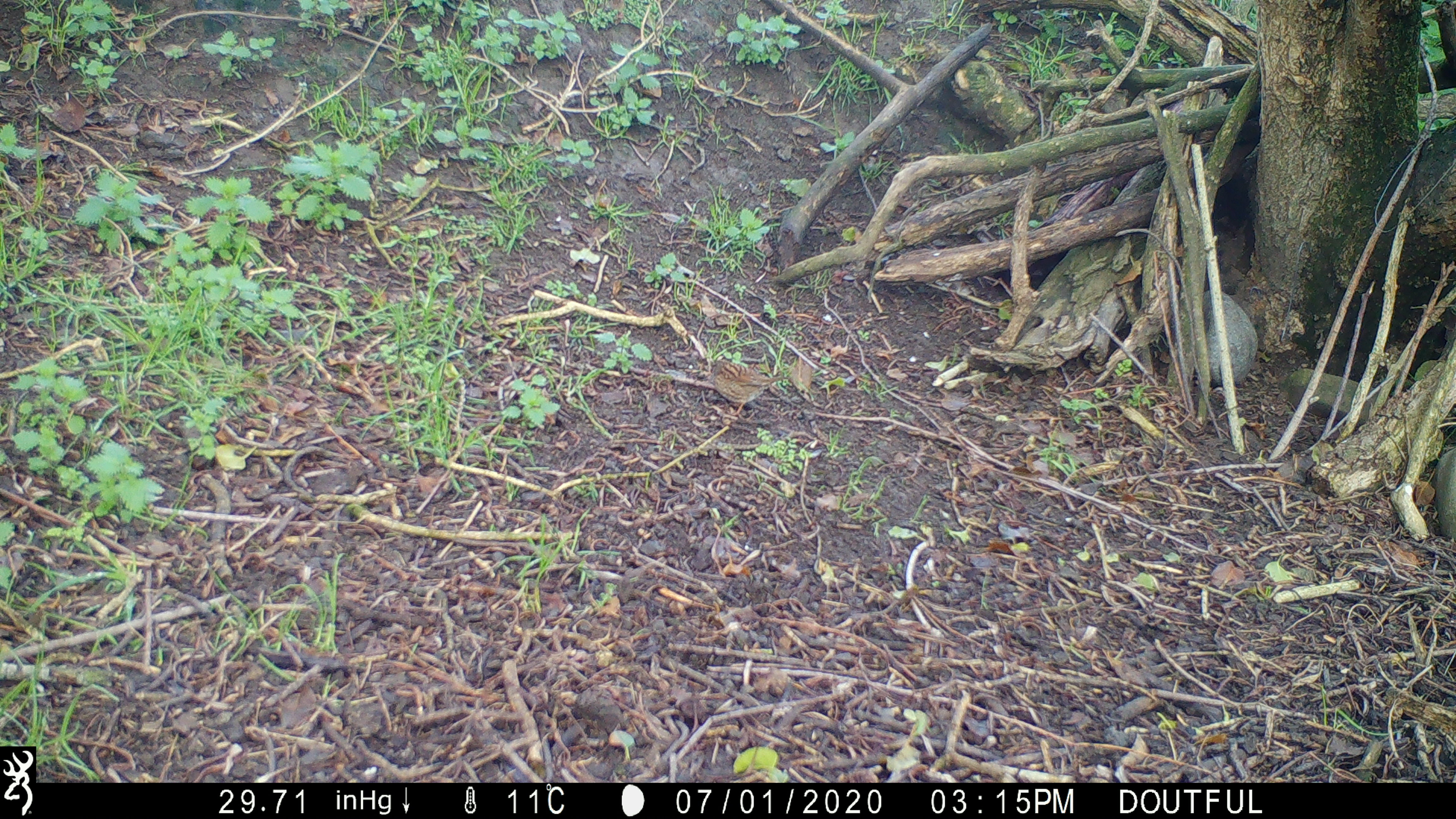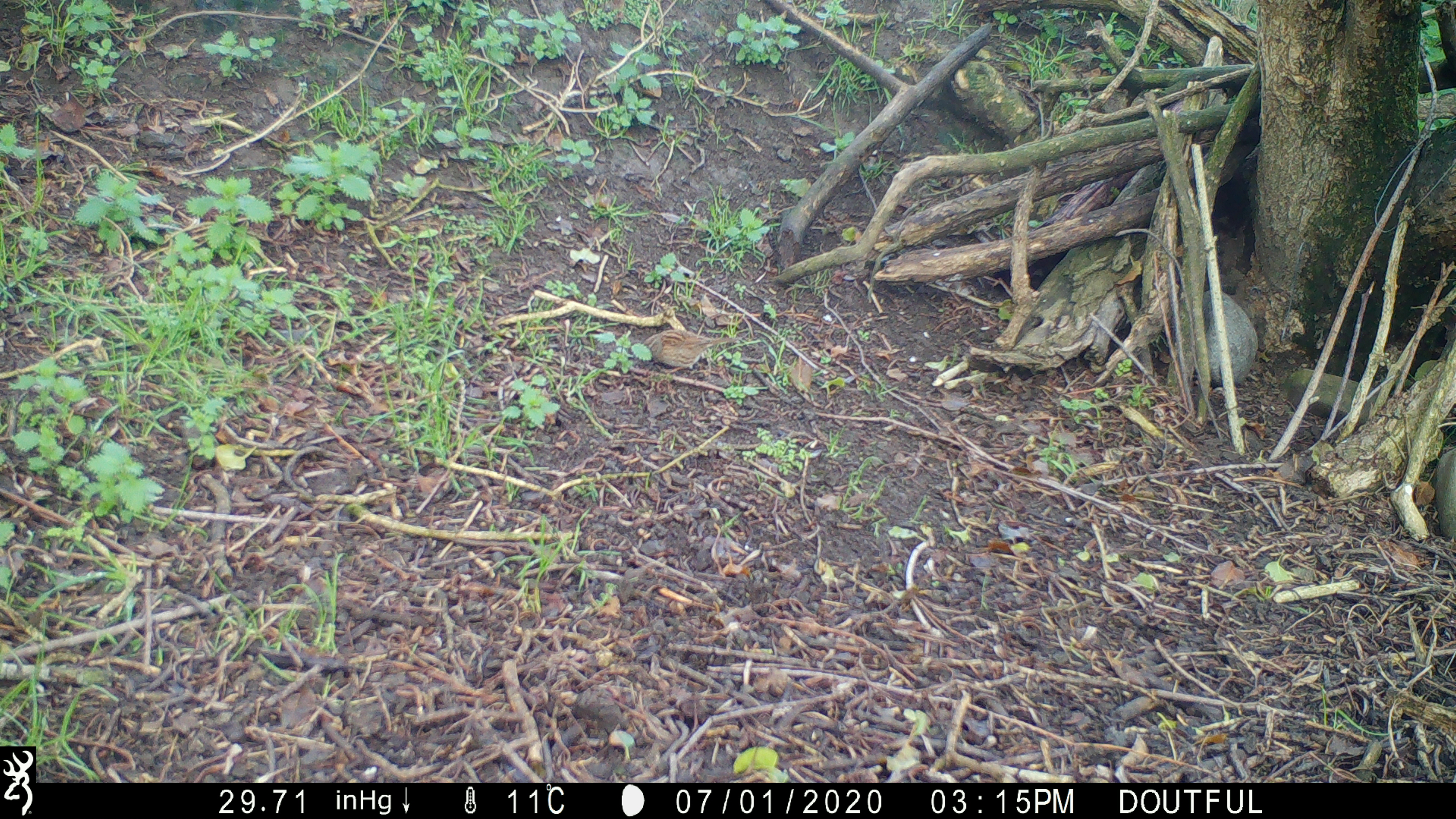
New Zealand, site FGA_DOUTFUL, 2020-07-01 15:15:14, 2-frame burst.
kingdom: Animalia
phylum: Chordata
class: Aves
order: Passeriformes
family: Prunellidae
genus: Prunella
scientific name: Prunella modularis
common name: dunnock